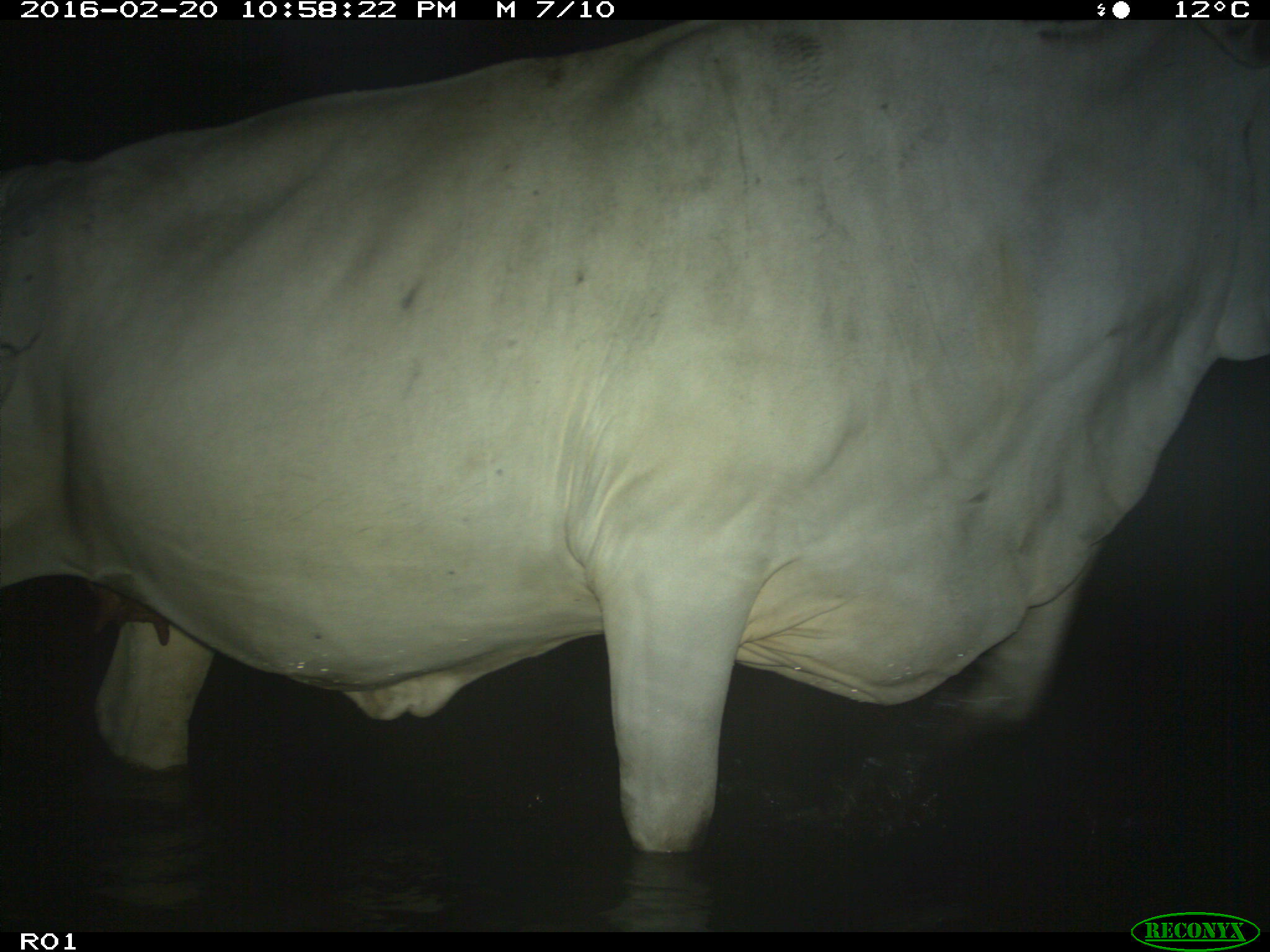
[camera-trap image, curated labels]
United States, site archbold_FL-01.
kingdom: Animalia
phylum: Chordata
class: Mammalia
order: Artiodactyla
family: Bovidae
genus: Bos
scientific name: Bos taurus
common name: domestic cow